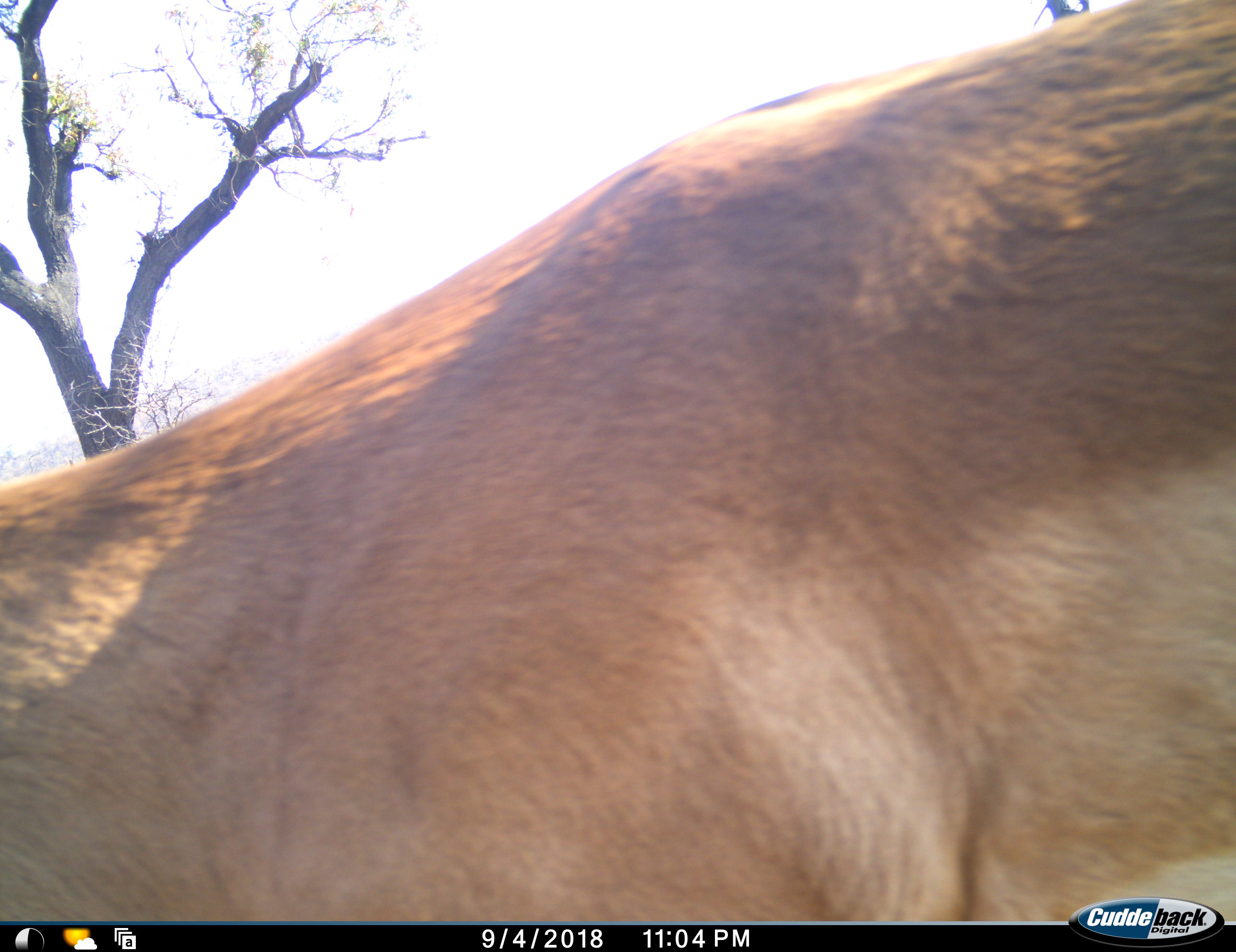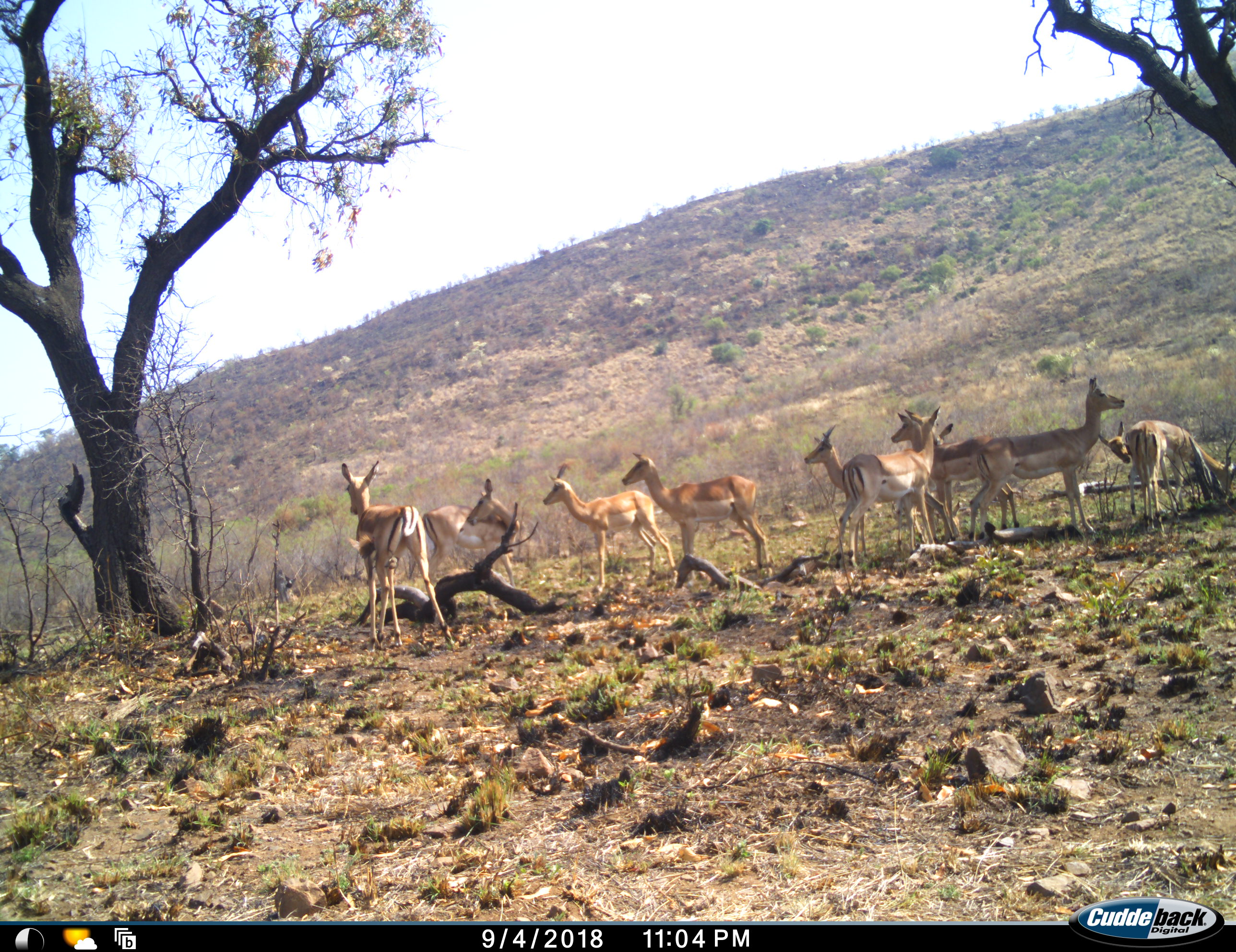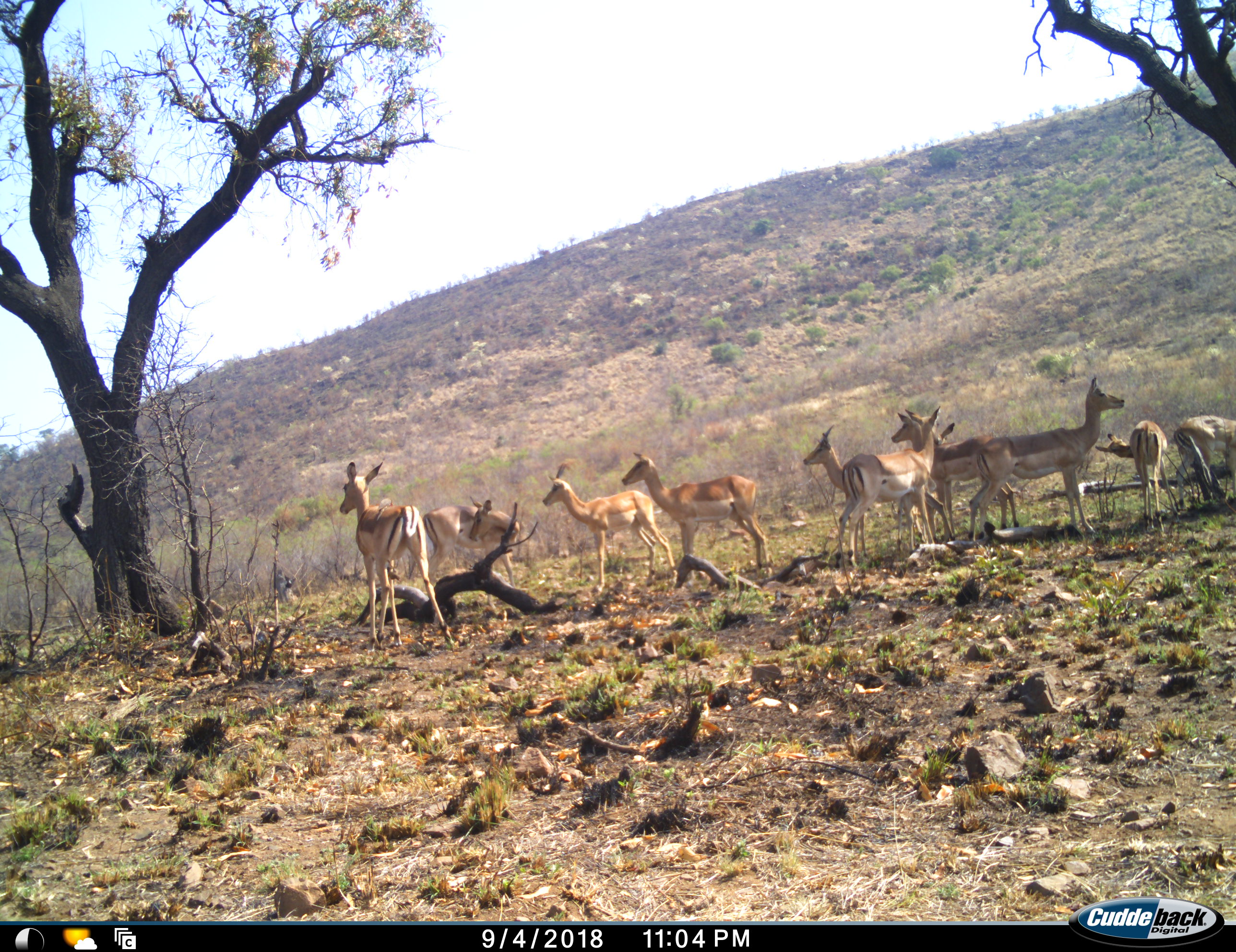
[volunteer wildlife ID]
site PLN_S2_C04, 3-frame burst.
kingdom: Animalia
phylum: Chordata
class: Mammalia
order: Artiodactyla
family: Bovidae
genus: Aepyceros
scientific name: Aepyceros melampus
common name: impala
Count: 11-50.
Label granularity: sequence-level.